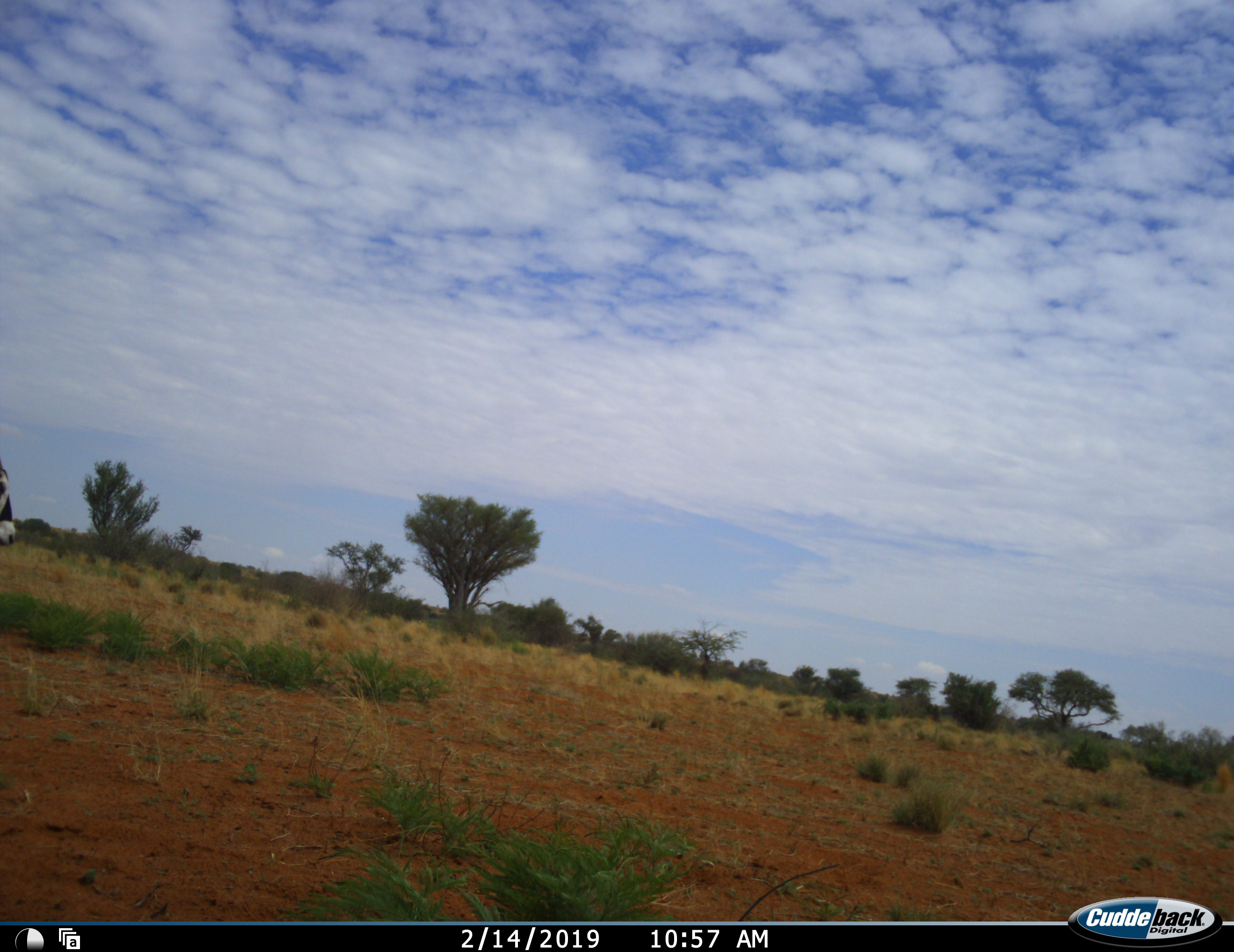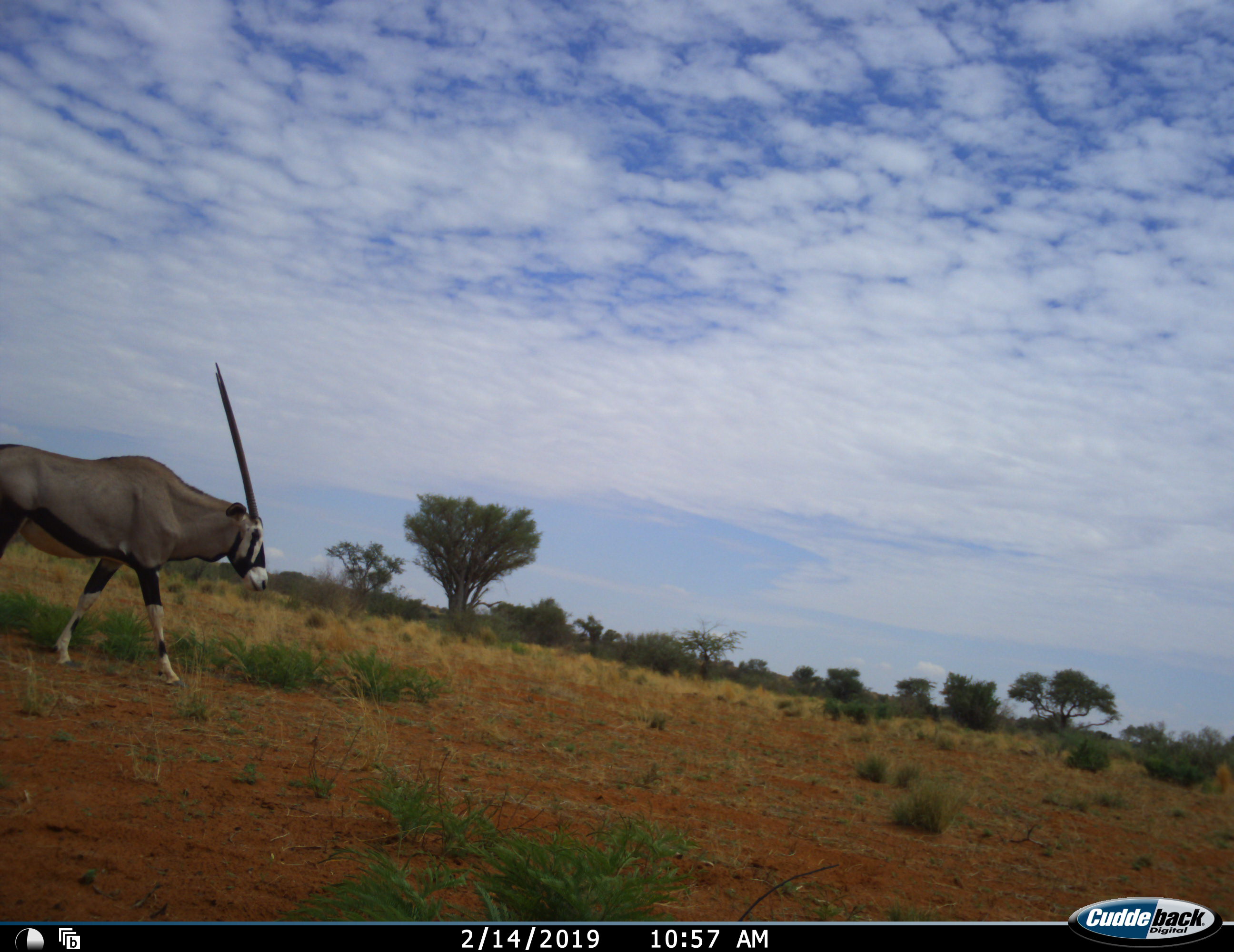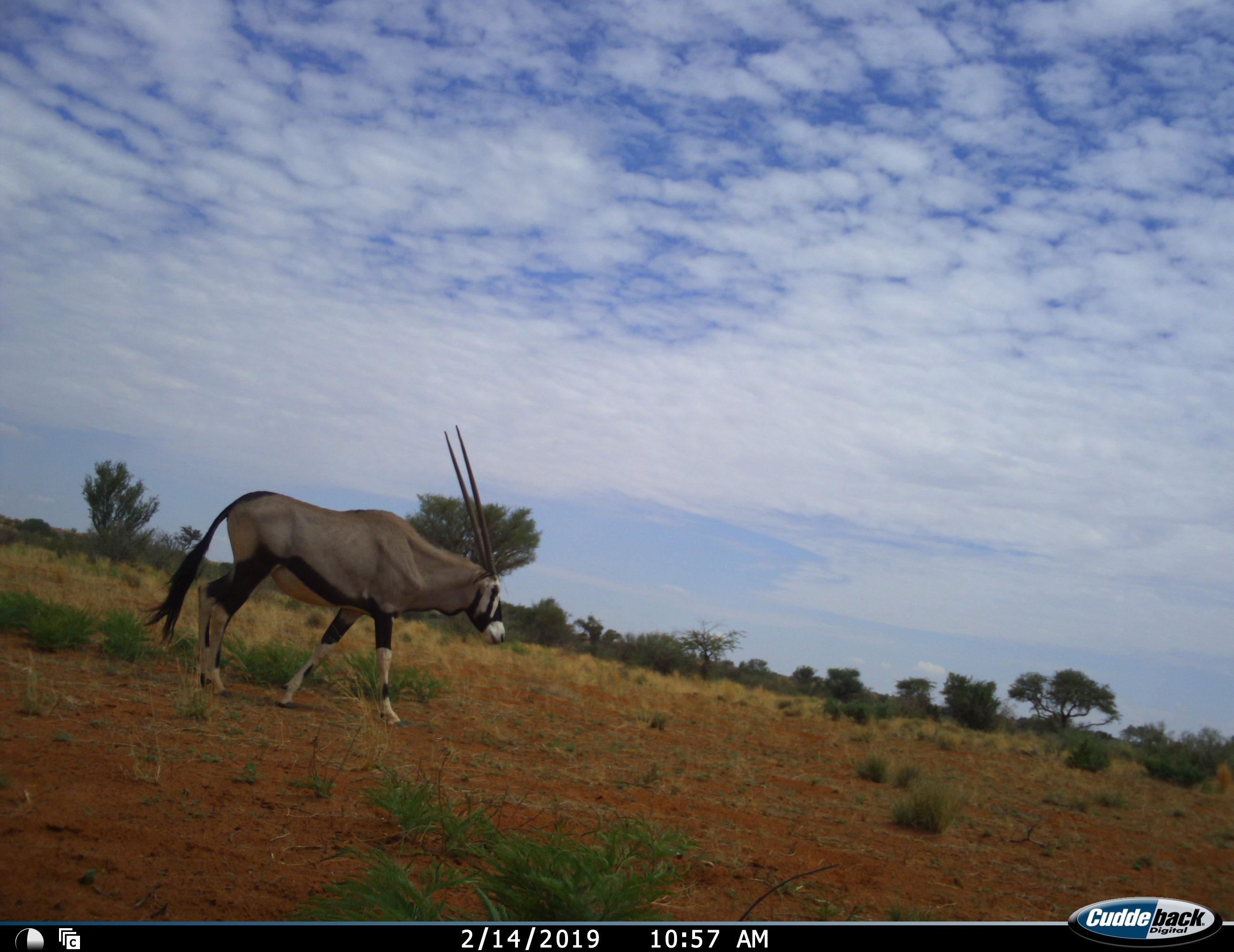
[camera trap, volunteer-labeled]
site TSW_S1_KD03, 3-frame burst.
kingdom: Animalia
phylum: Chordata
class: Mammalia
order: Artiodactyla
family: Bovidae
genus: Oryx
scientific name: Oryx gazella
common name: gemsbok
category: oryx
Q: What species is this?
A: Oryx (gemsbok) (Oryx gazella).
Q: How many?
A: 1.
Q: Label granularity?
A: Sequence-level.